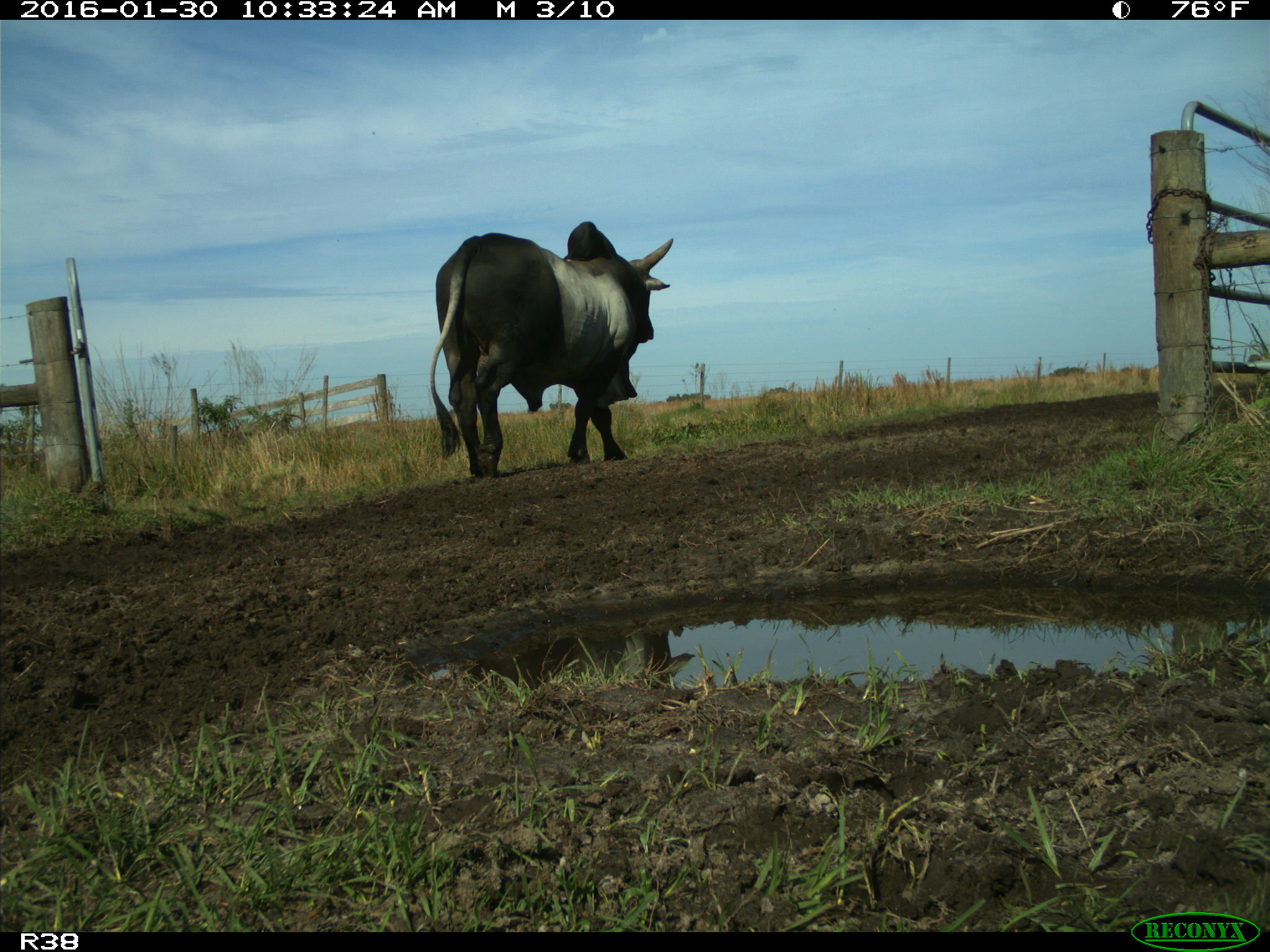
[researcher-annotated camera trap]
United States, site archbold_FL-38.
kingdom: Animalia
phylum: Chordata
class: Mammalia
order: Artiodactyla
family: Bovidae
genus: Bos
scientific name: Bos taurus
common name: domestic cow